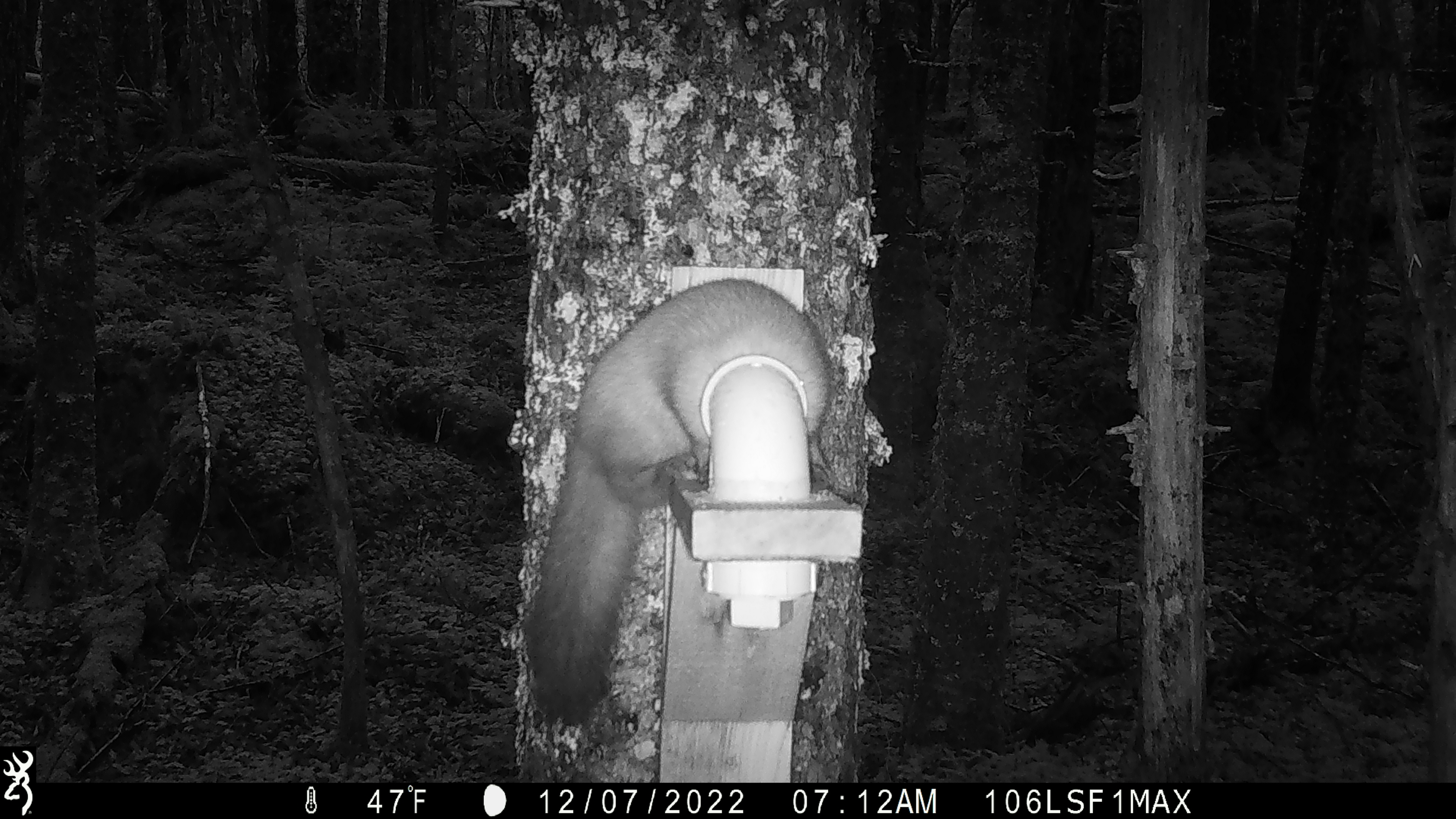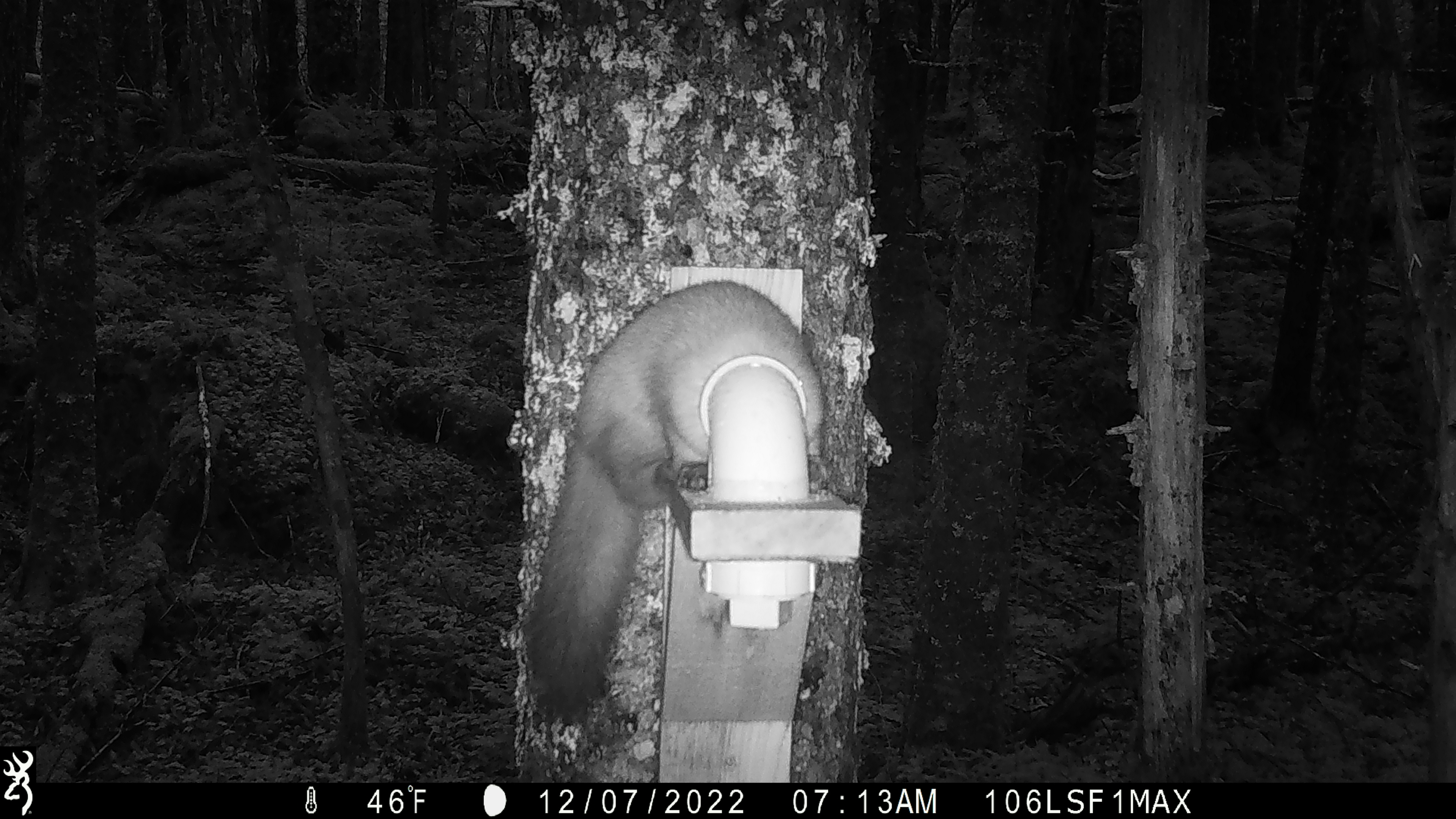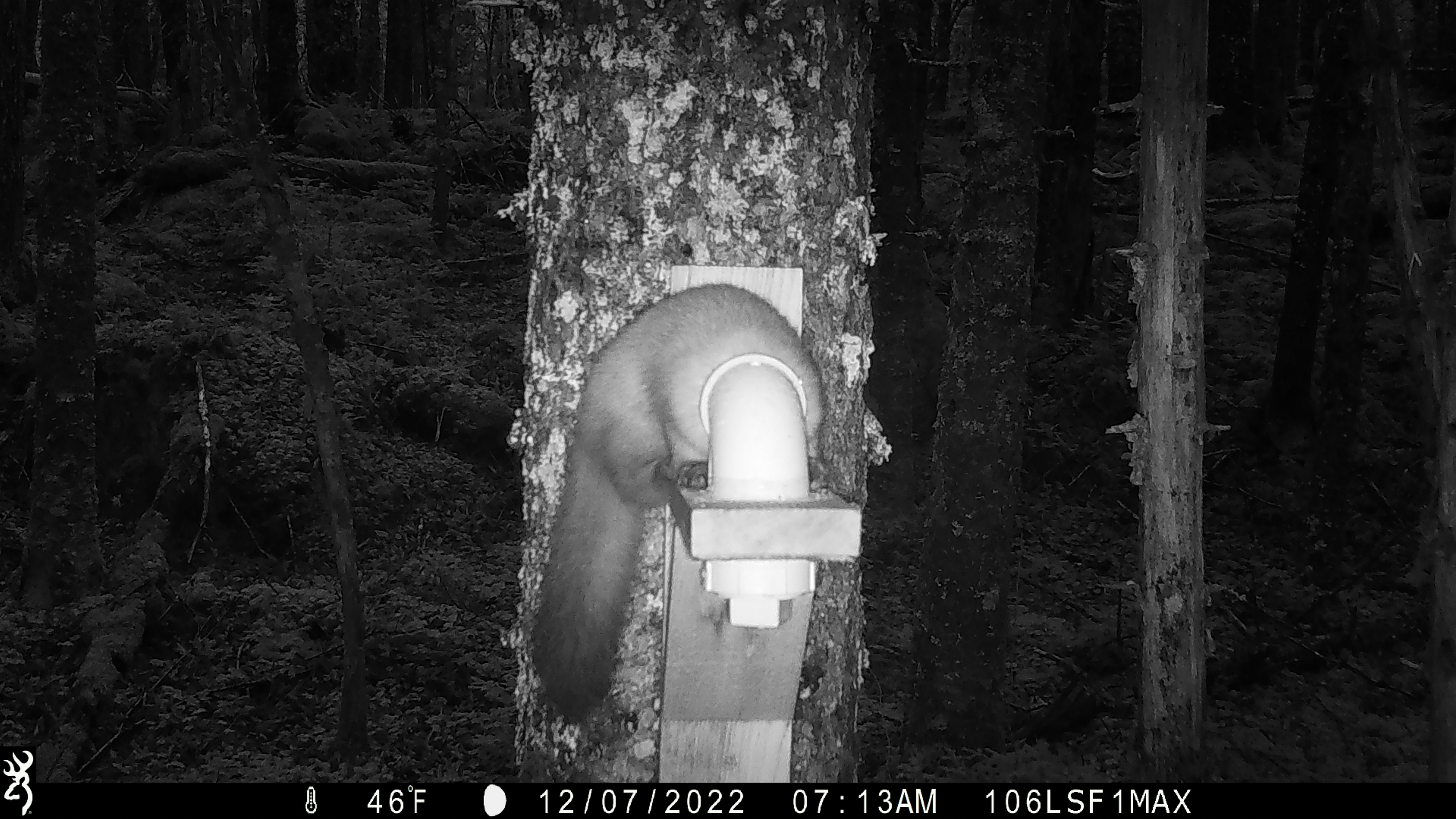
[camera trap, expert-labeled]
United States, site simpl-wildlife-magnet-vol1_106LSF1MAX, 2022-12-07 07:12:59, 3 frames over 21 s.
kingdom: Animalia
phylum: Chordata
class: Mammalia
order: Carnivora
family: Mustelidae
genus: Martes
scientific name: Martes americana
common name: american marten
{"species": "american marten (Martes americana)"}